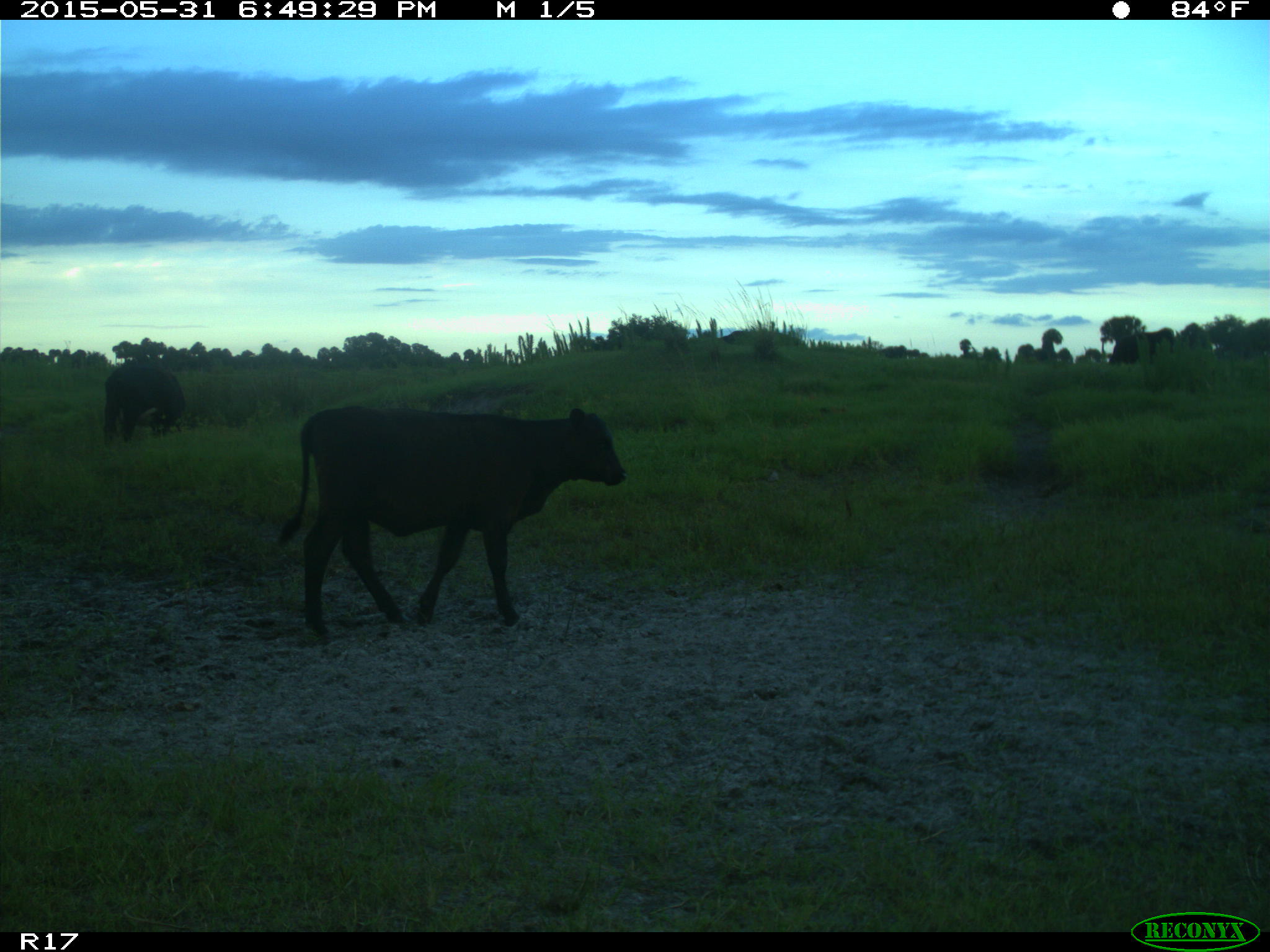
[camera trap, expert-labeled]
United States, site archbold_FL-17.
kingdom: Animalia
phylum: Chordata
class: Mammalia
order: Artiodactyla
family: Bovidae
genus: Bos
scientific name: Bos taurus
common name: domestic cow